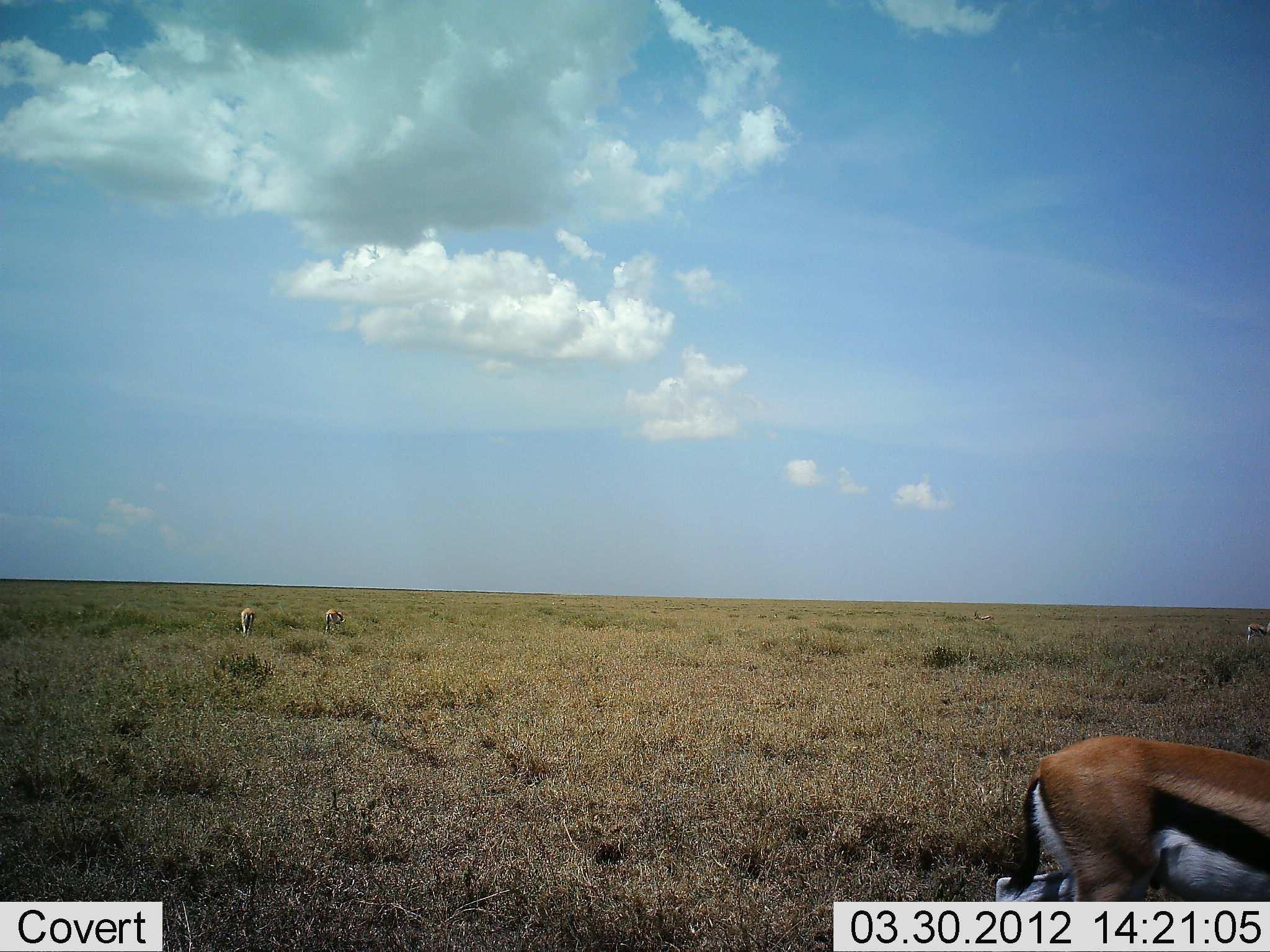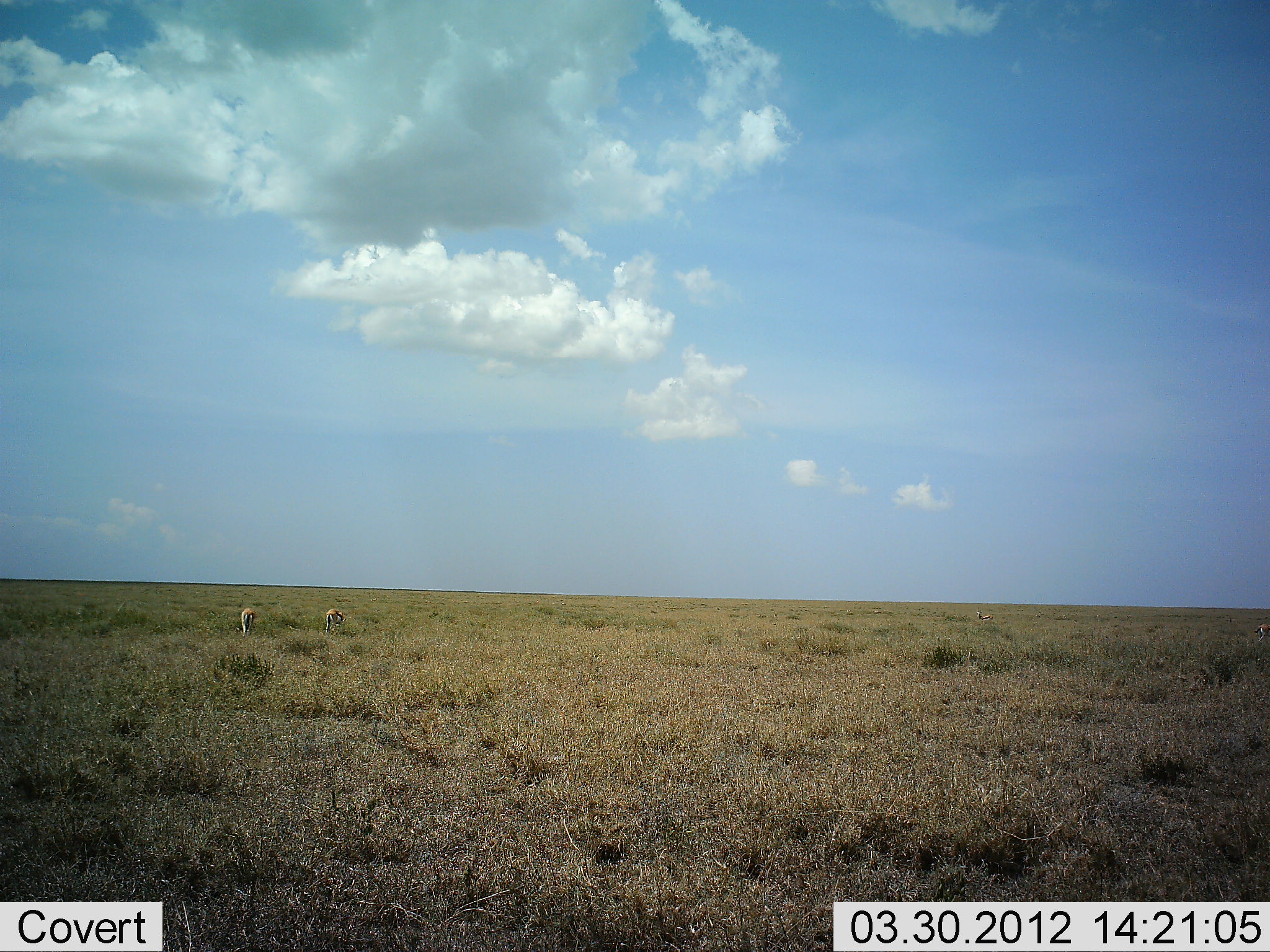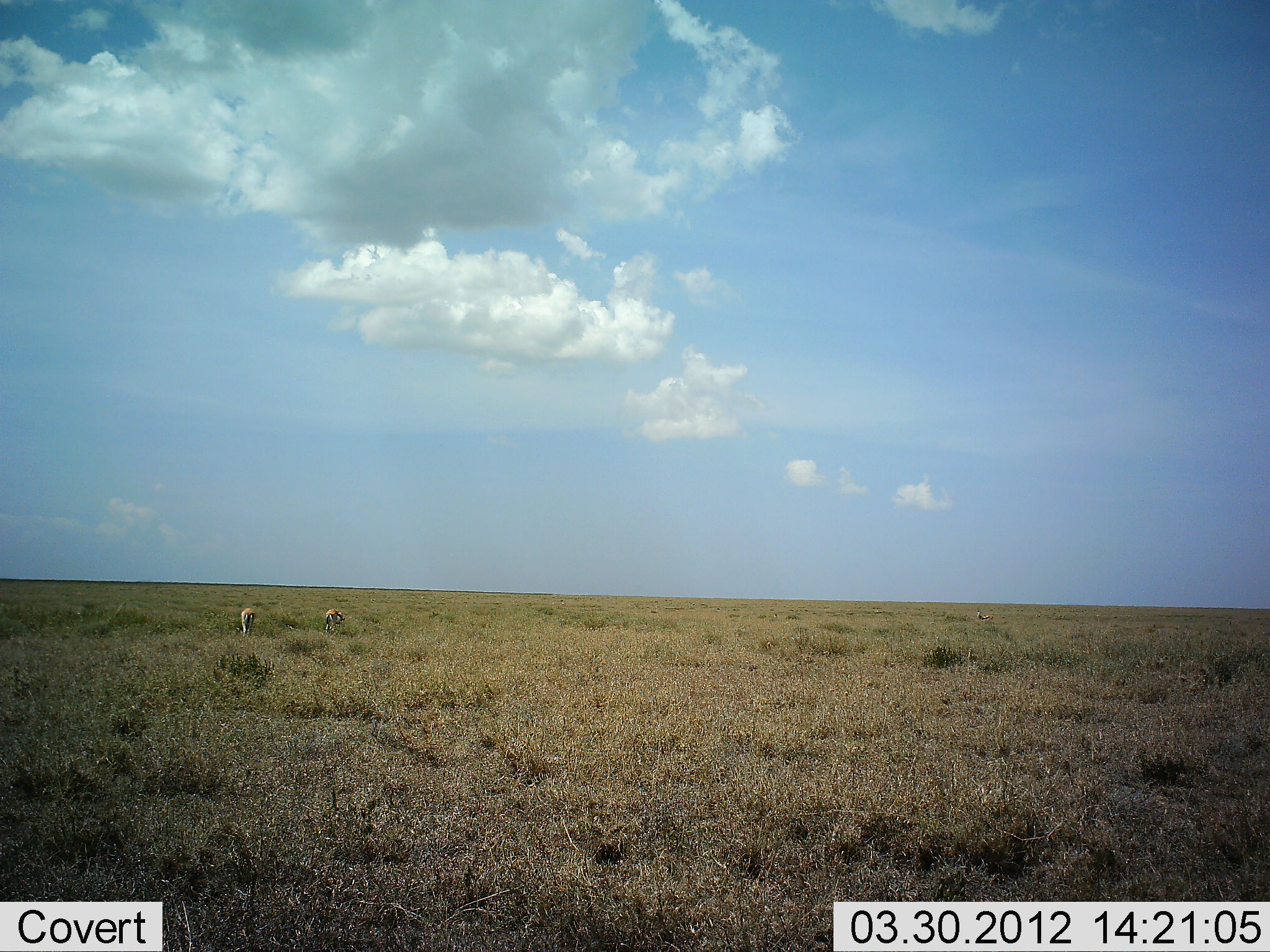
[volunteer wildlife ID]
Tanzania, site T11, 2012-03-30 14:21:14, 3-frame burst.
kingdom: Animalia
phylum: Chordata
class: Mammalia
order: Artiodactyla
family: Bovidae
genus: Eudorcas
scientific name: Eudorcas thomsonii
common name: thomson's gazelle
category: gazellethomsons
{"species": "gazellethomsons (thomson's gazelle) (Eudorcas thomsonii)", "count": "4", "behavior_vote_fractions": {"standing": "42%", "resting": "0%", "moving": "79%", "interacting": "0%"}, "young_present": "0%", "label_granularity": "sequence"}